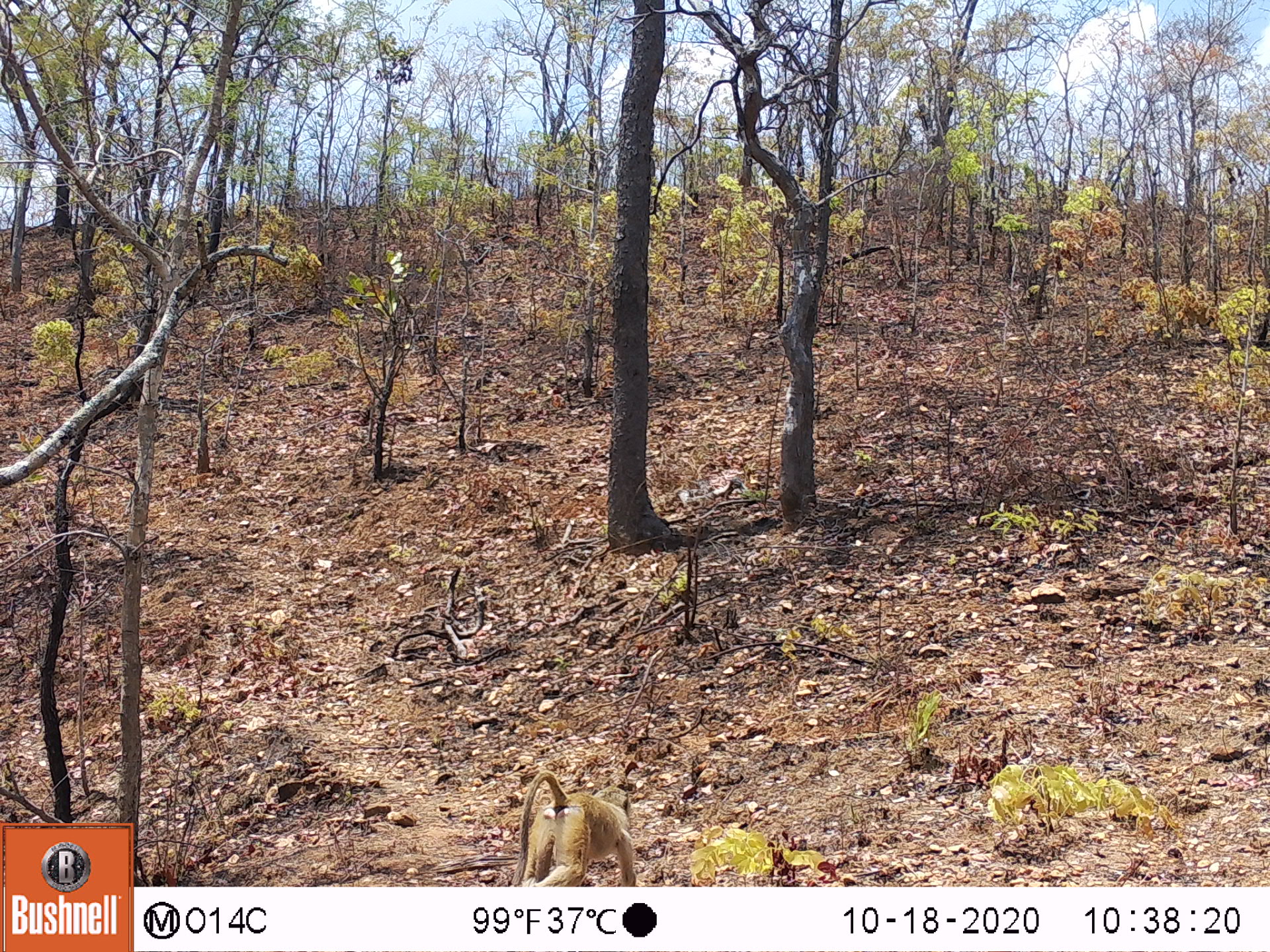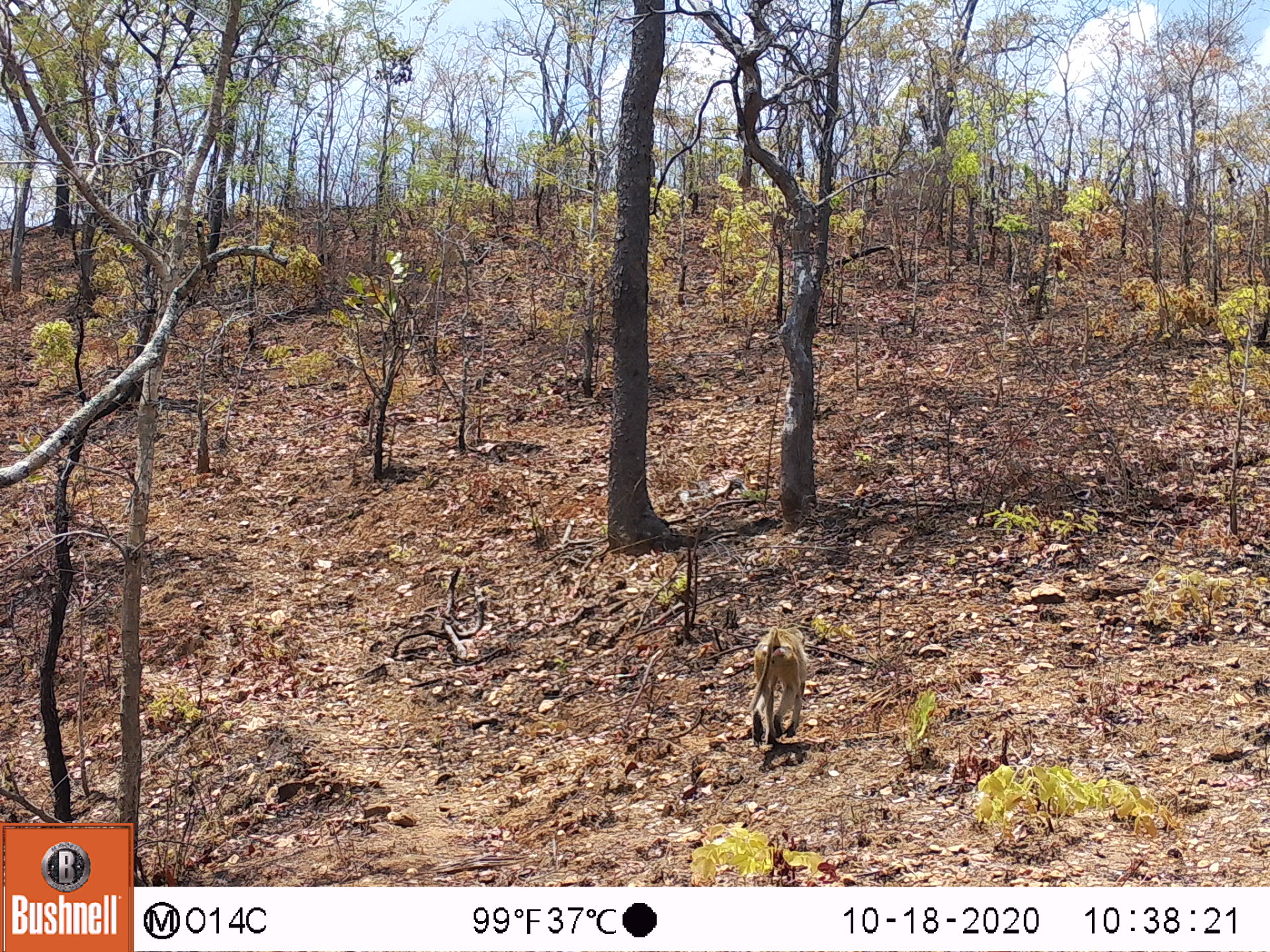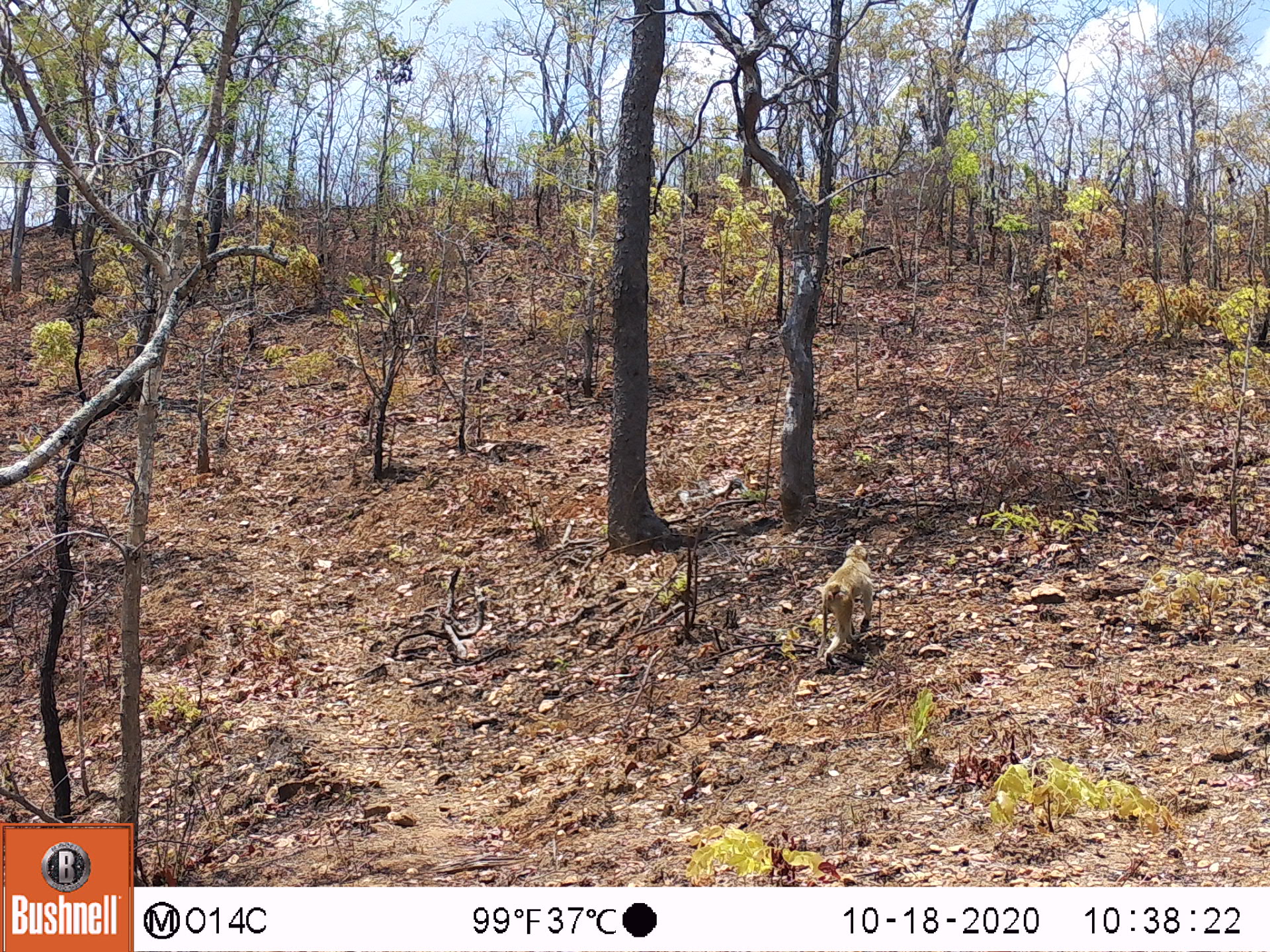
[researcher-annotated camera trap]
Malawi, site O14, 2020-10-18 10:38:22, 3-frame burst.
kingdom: Animalia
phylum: Chordata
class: Mammalia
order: Primates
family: Cercopithecidae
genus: Papio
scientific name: Papio cynocephalus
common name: yellow baboon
Yellow baboon (Papio cynocephalus), count 1.